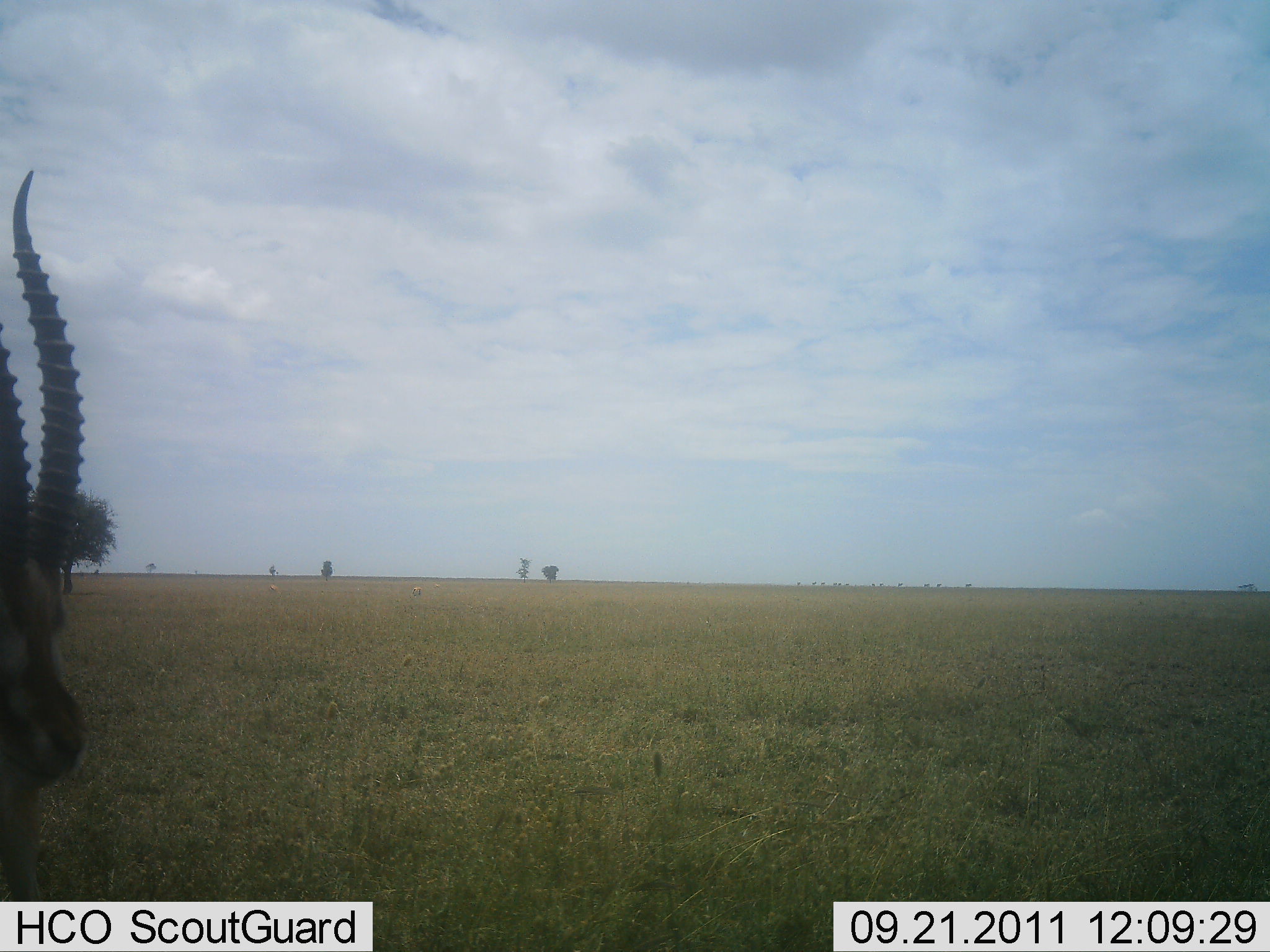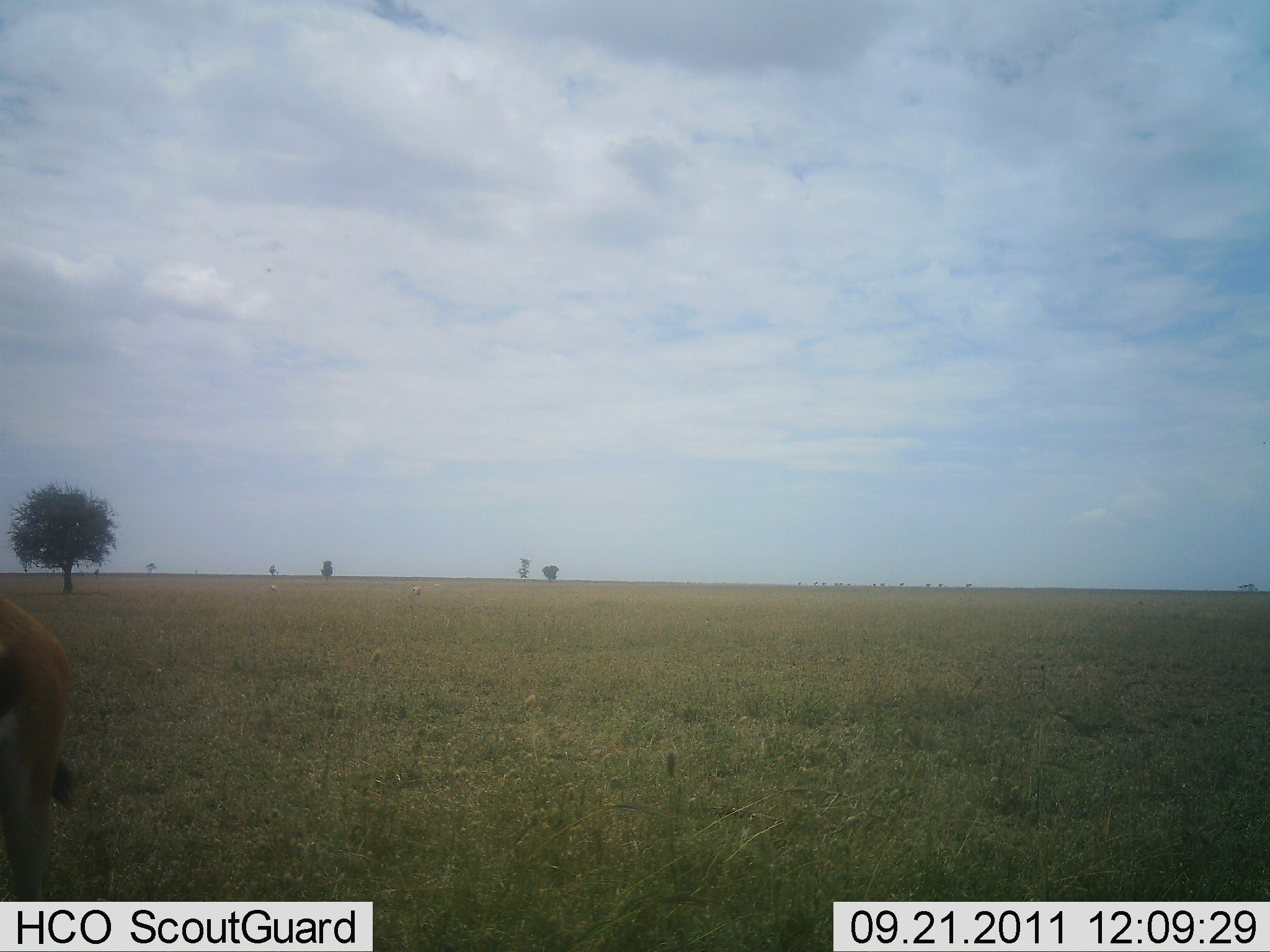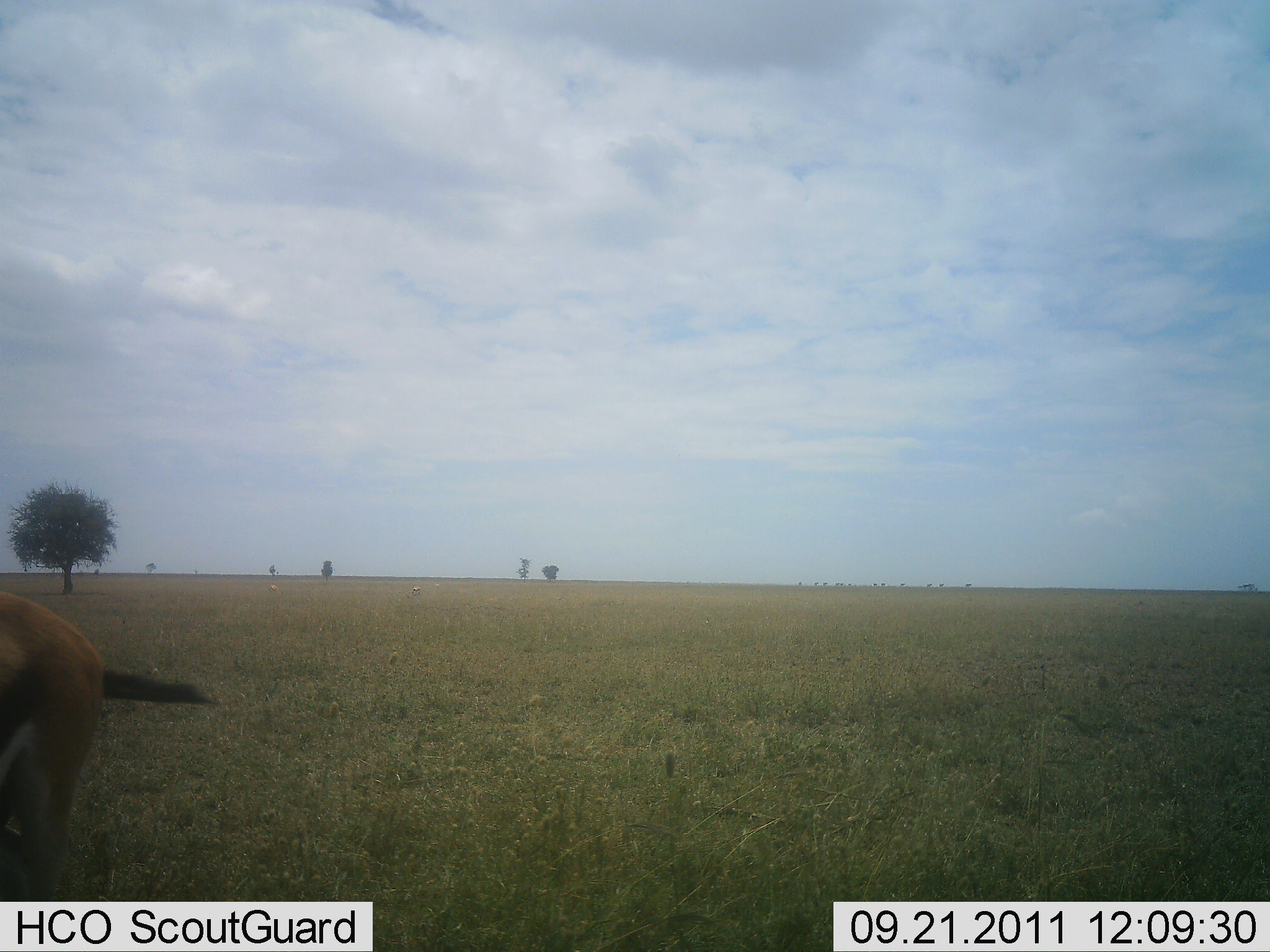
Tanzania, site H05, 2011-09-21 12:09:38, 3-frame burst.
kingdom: Animalia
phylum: Chordata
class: Mammalia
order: Artiodactyla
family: Bovidae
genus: Eudorcas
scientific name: Eudorcas thomsonii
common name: thomson's gazelle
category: gazellethomsons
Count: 1.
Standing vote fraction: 50%.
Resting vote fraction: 0%.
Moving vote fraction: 50%.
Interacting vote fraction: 0%.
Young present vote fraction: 0%.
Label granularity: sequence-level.